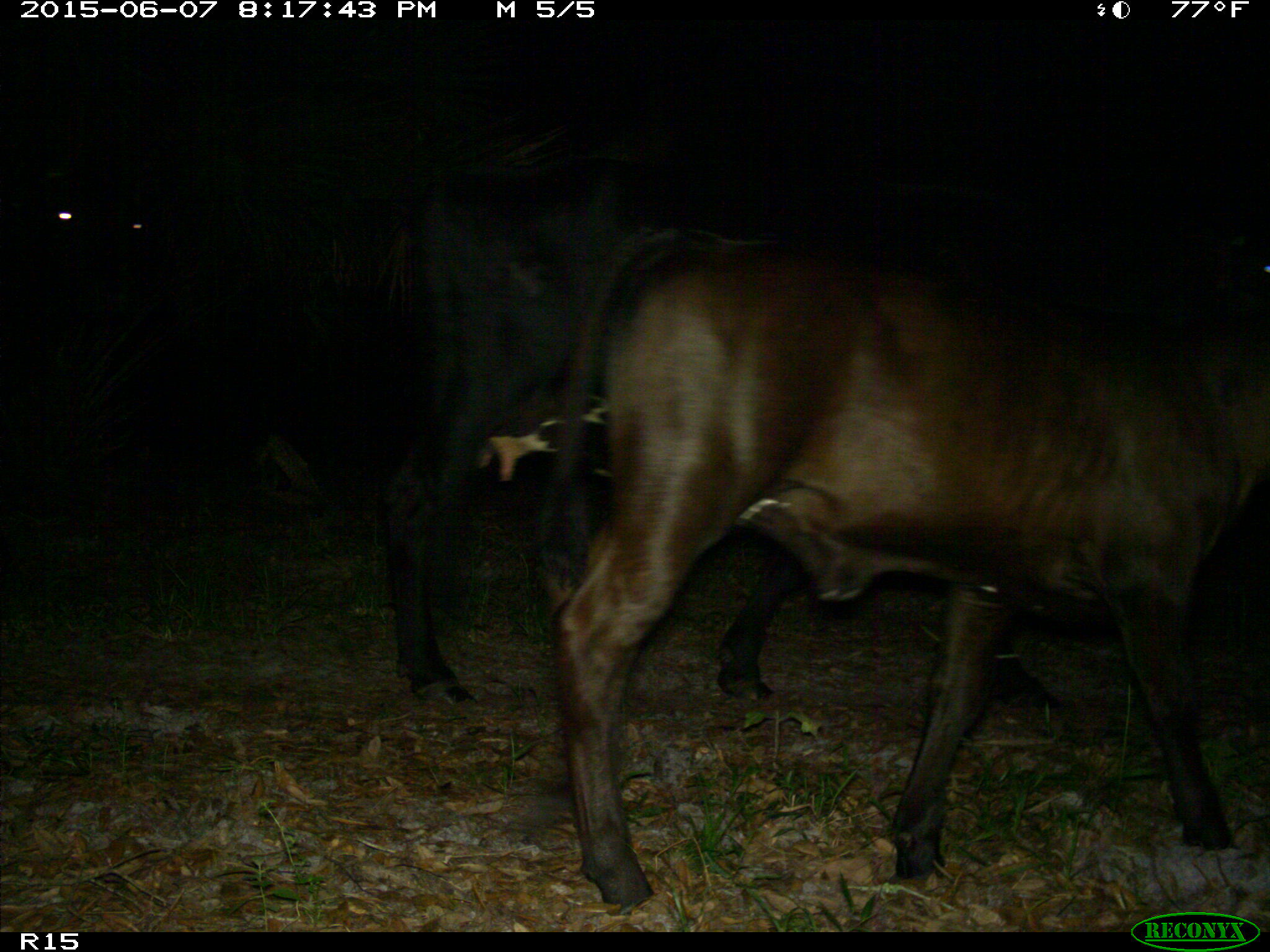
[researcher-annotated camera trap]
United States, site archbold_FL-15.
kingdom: Animalia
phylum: Chordata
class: Mammalia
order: Artiodactyla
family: Bovidae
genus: Bos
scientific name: Bos taurus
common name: domestic cow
Bos taurus (domestic cow).